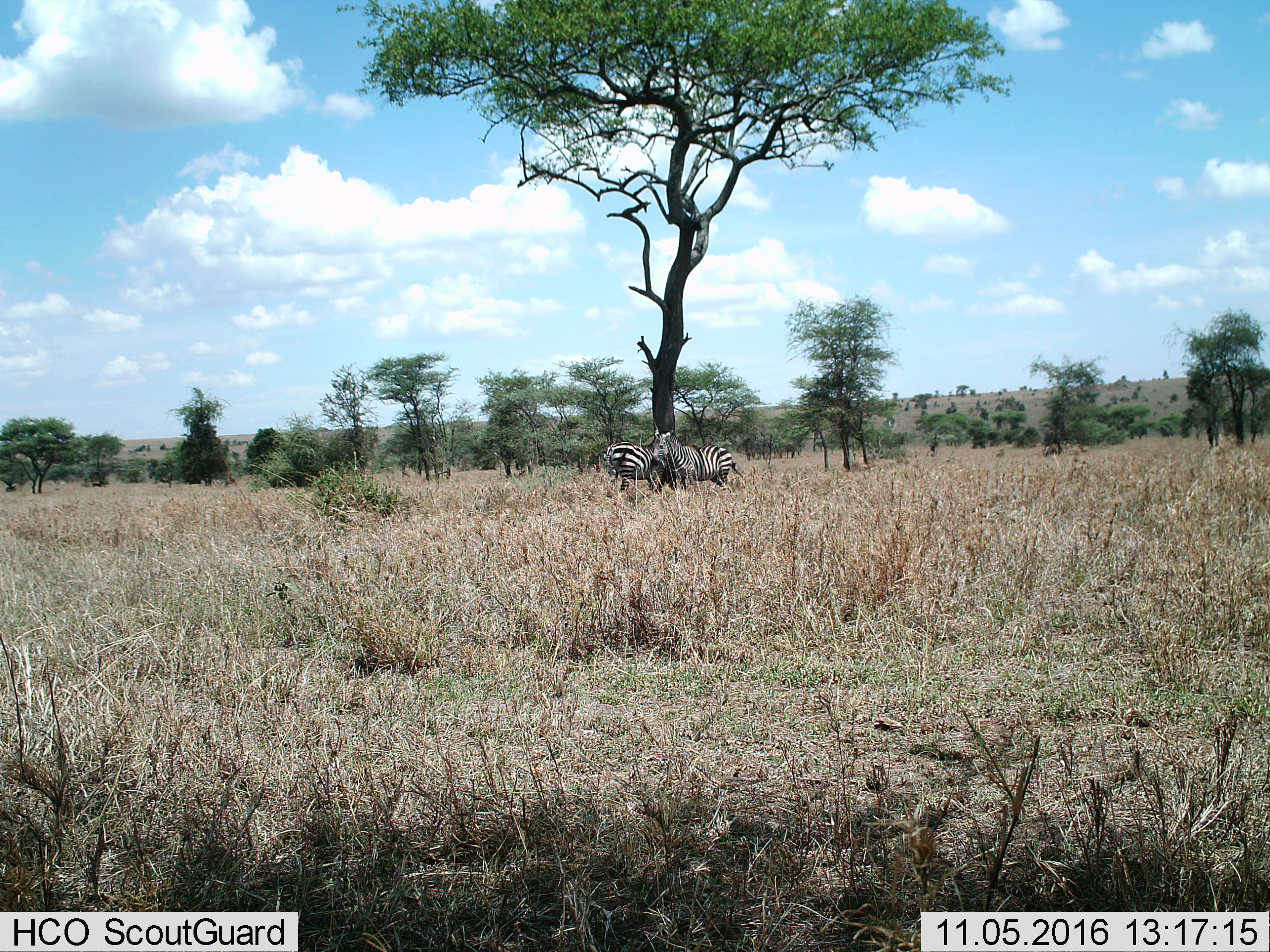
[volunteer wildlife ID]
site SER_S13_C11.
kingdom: Animalia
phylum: Chordata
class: Mammalia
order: Perissodactyla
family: Equidae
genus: Equus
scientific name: Equus quagga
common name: plains zebra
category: zebraplains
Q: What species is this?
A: Zebraplains (plains zebra) (Equus quagga).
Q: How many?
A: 2.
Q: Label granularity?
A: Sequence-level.